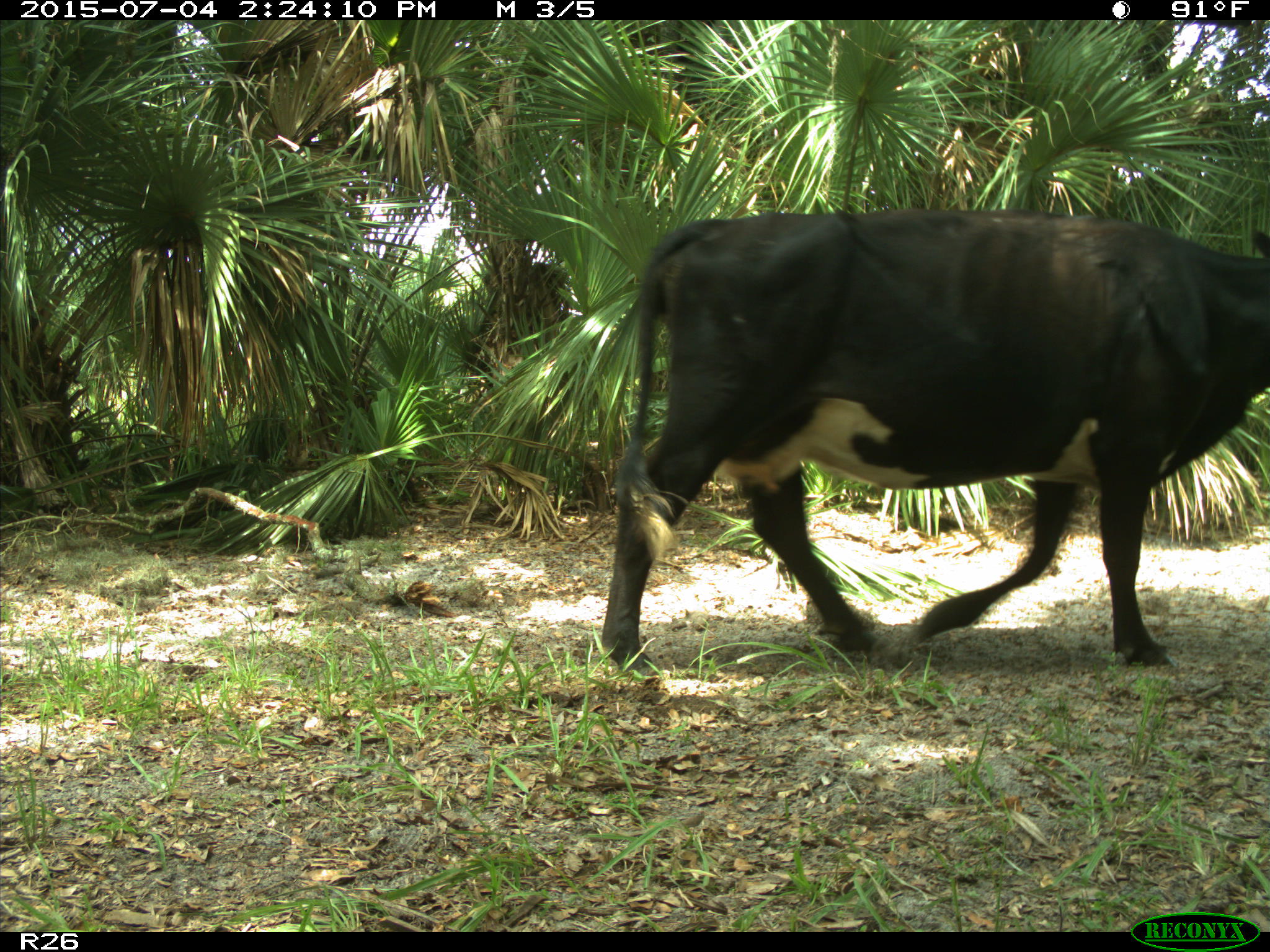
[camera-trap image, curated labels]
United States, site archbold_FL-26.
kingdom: Animalia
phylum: Chordata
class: Mammalia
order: Artiodactyla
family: Bovidae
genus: Bos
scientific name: Bos taurus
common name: domestic cow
Bos taurus (domestic cow).